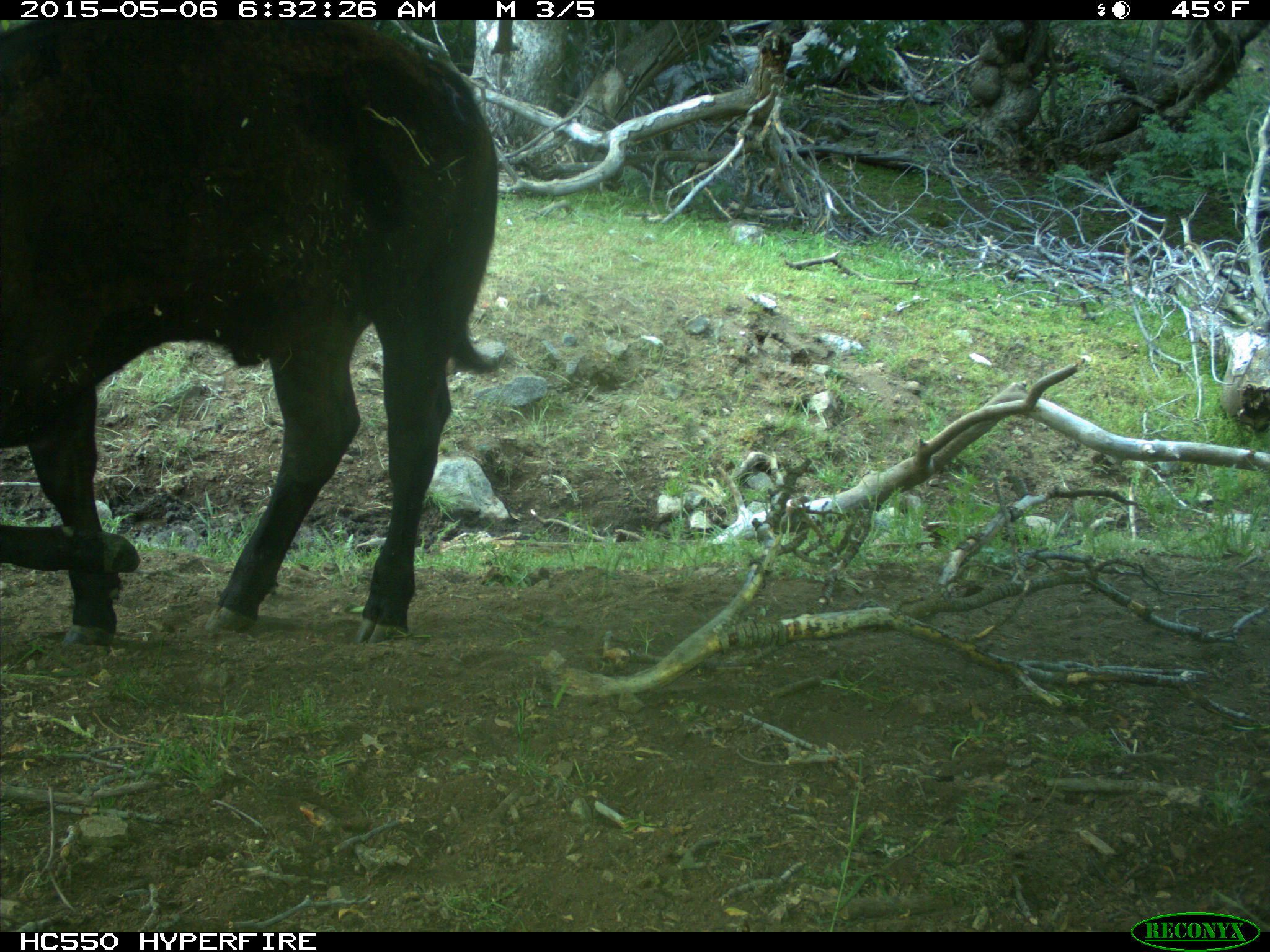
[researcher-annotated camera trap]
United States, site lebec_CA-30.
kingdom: Animalia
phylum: Chordata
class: Mammalia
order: Artiodactyla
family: Bovidae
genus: Bos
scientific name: Bos taurus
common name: domestic cow